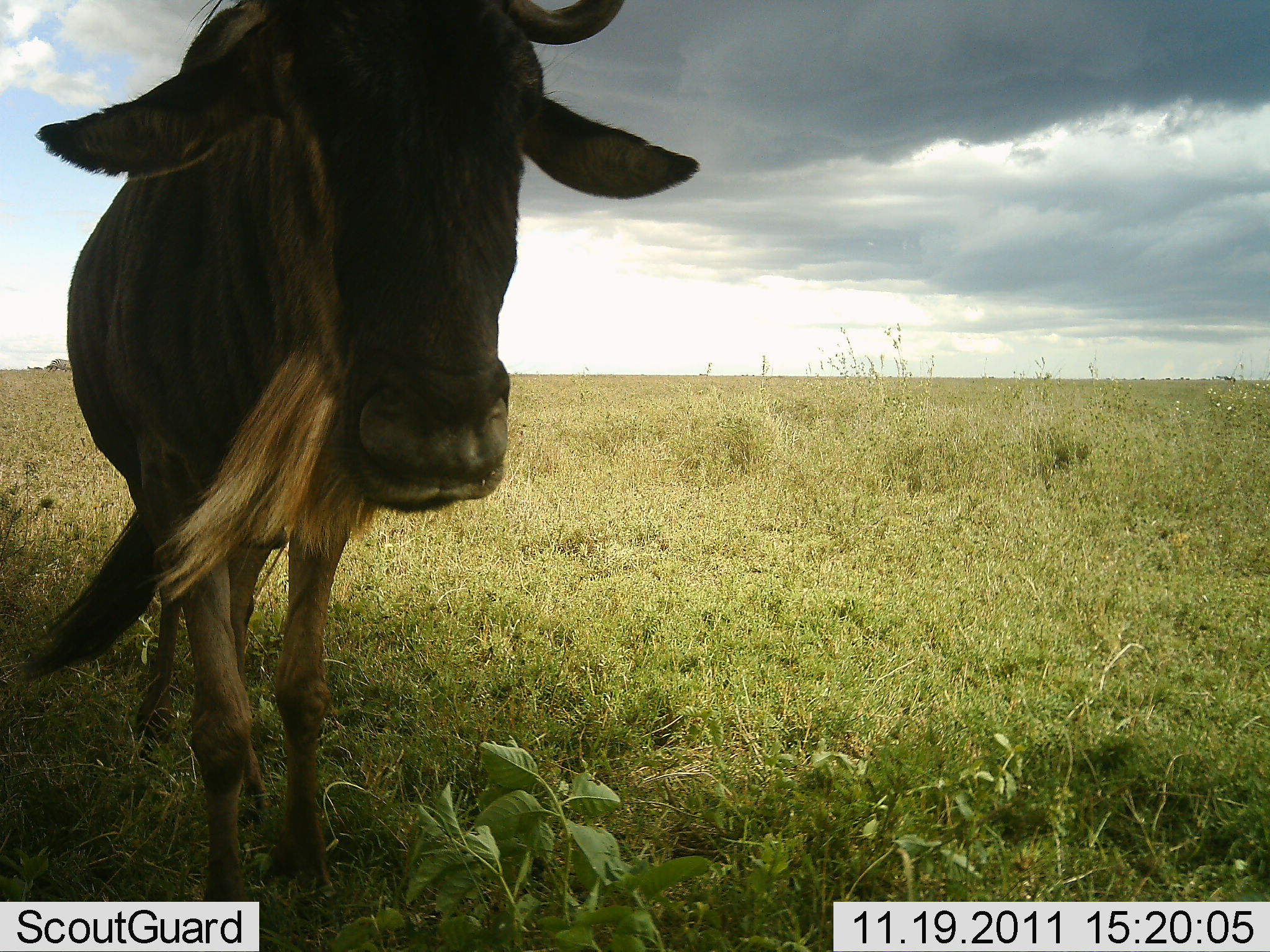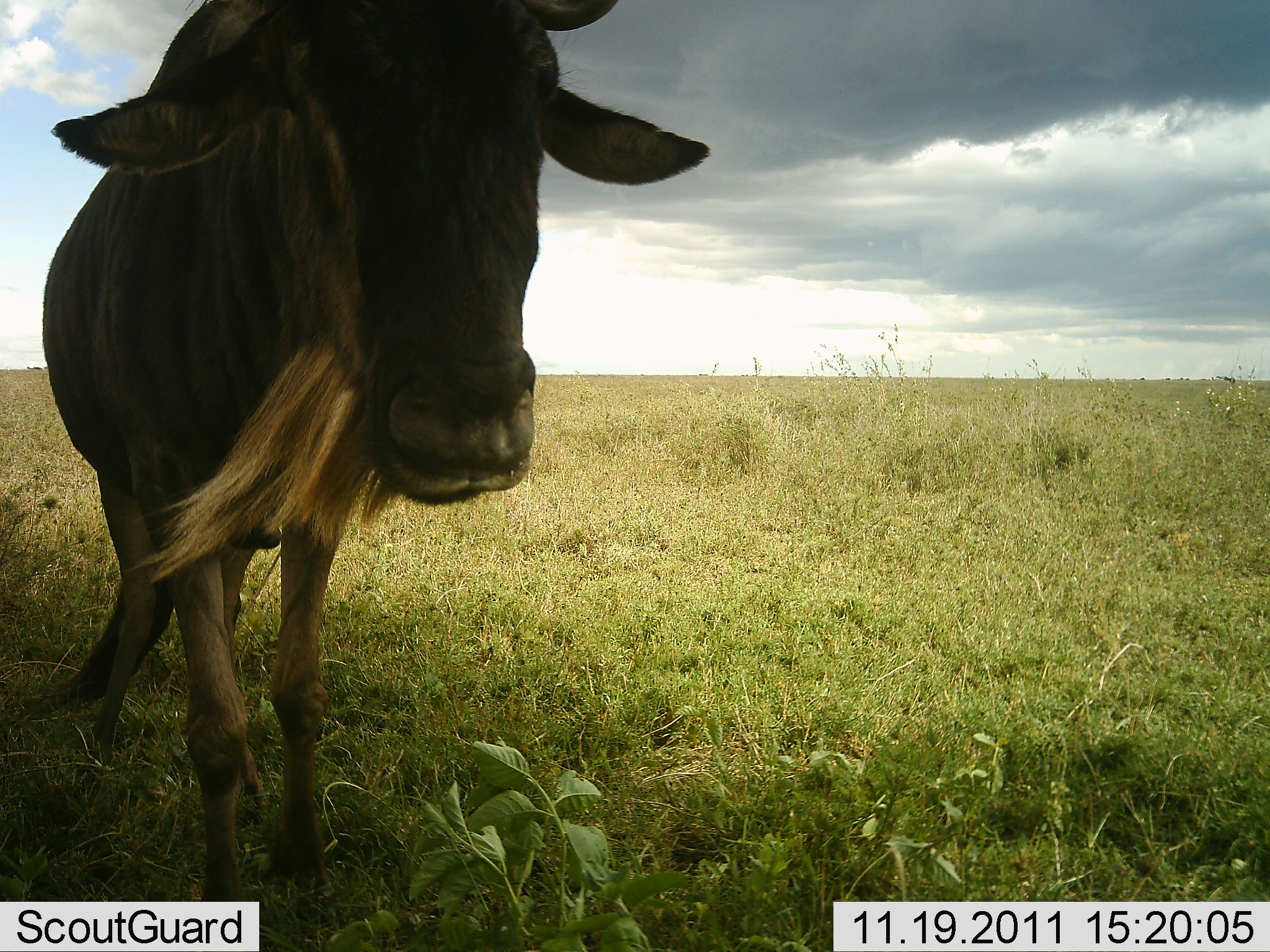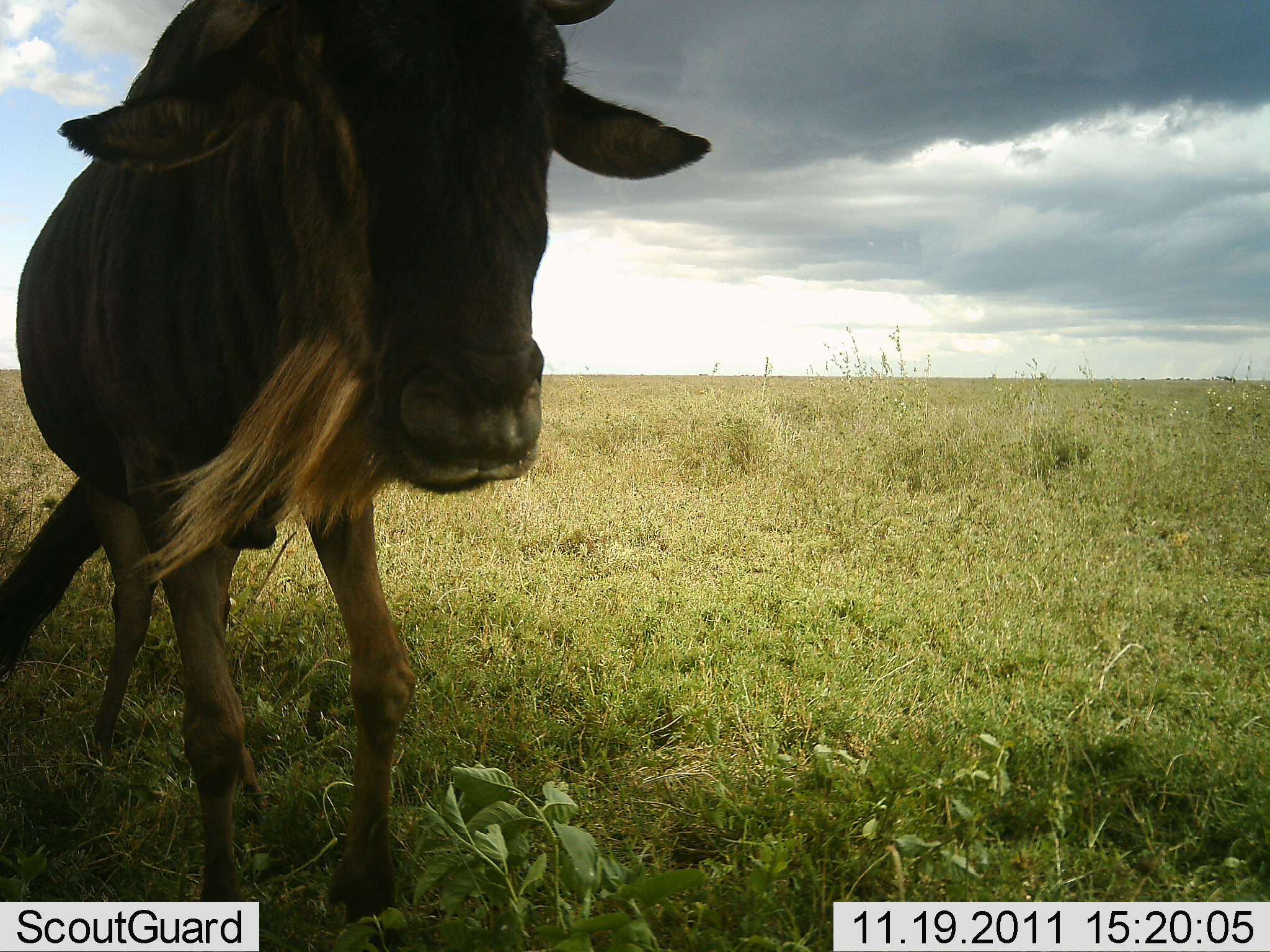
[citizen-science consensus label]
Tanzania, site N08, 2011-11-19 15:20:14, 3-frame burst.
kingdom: Animalia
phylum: Chordata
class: Mammalia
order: Artiodactyla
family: Bovidae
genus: Connochaetes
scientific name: Connochaetes taurinus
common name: blue wildebeest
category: wildebeest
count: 1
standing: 94%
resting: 0%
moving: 0%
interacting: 12%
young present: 0%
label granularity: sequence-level